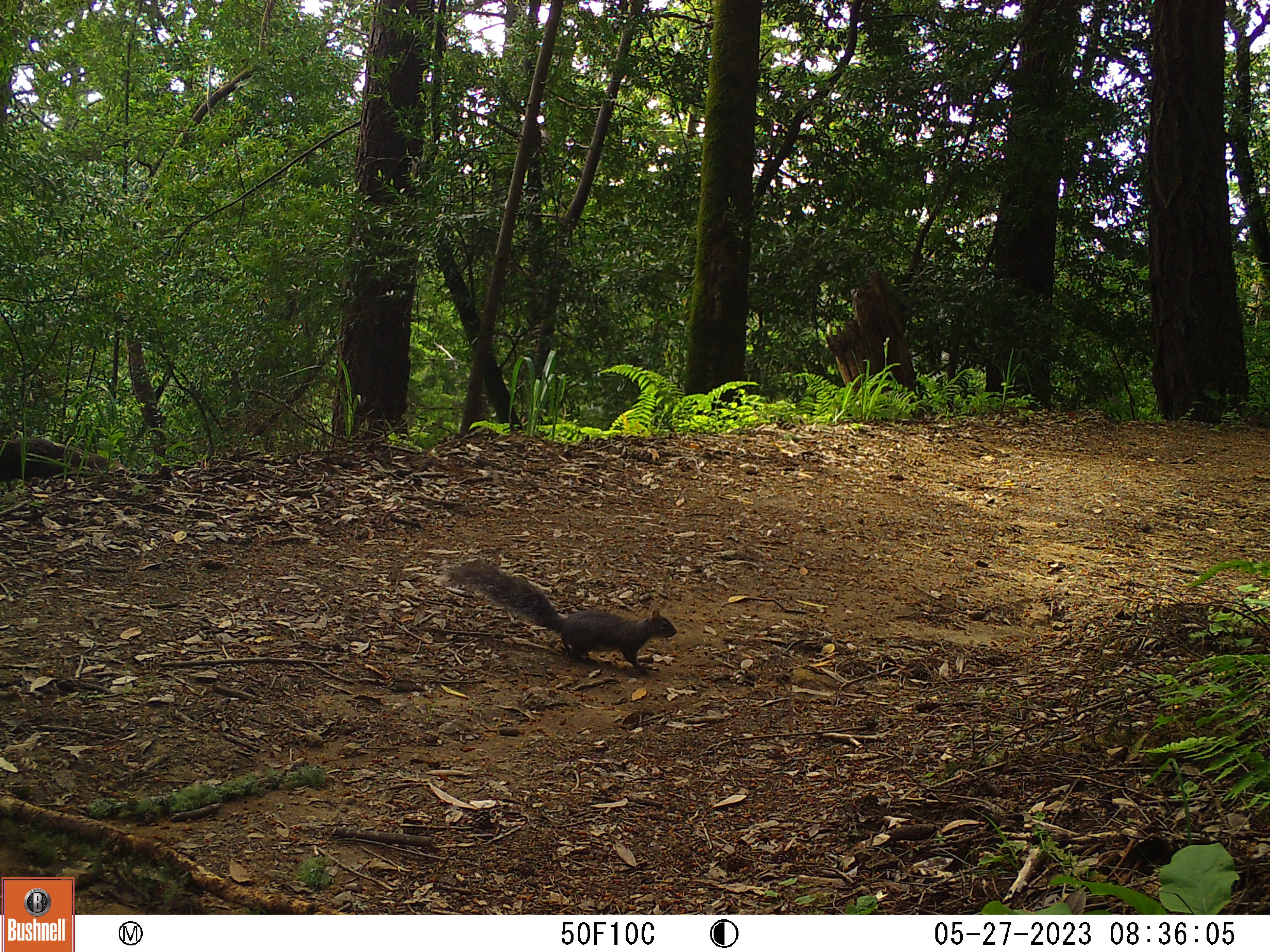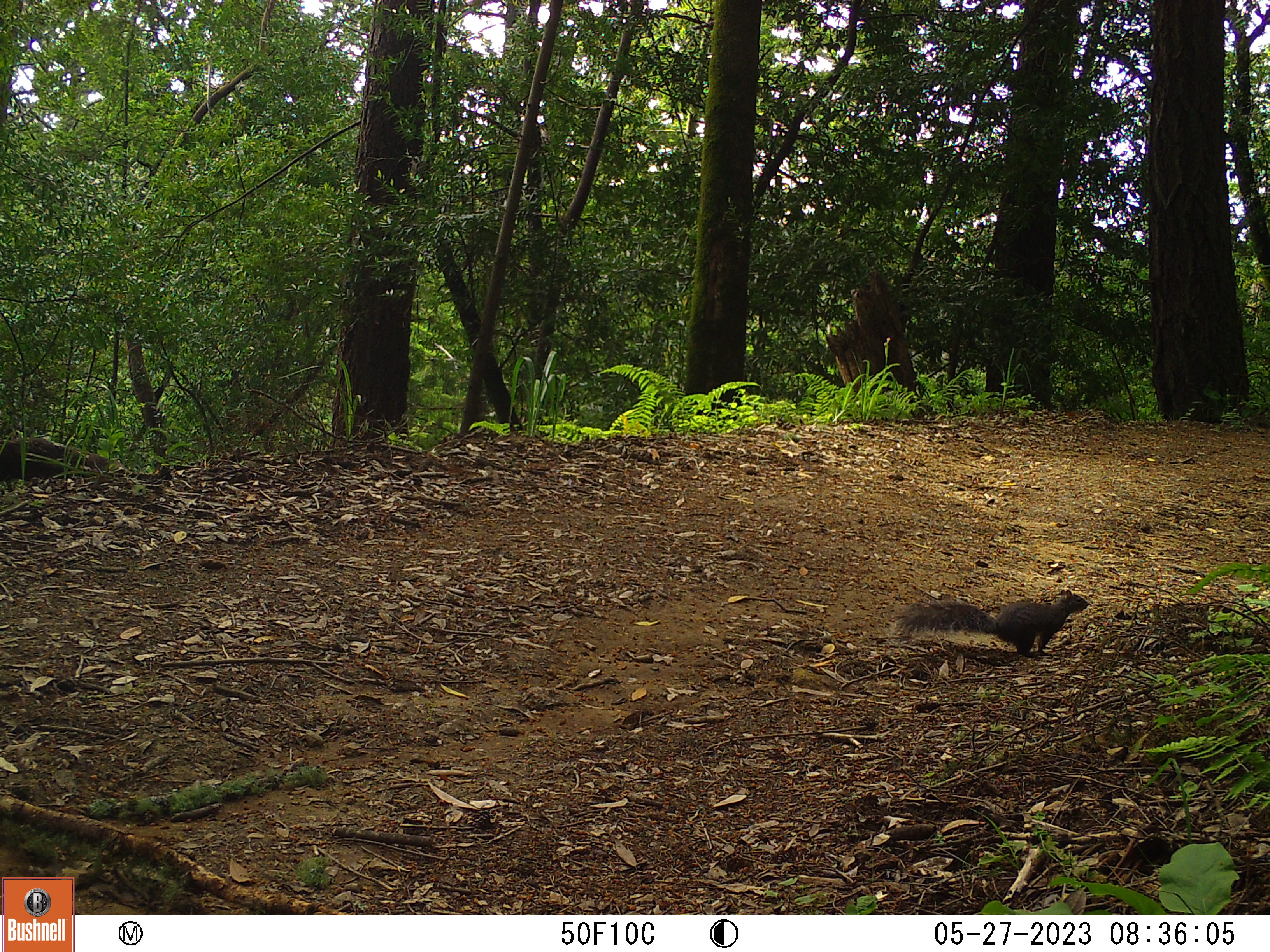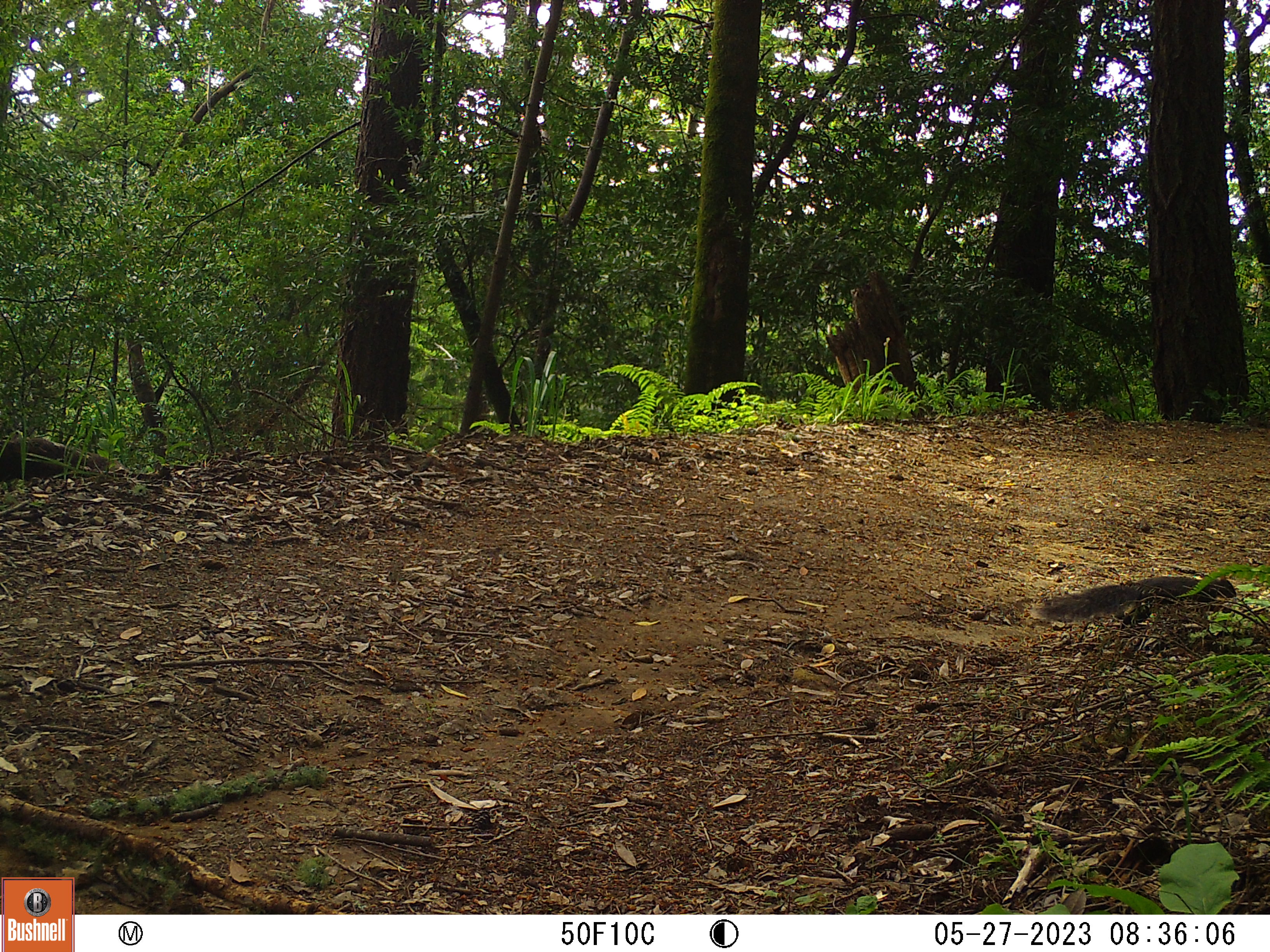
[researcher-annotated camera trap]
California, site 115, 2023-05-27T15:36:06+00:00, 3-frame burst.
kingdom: Animalia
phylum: Chordata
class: Mammalia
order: Rodentia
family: Sciuridae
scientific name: Sciuridae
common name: squirrel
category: unknown squirrel